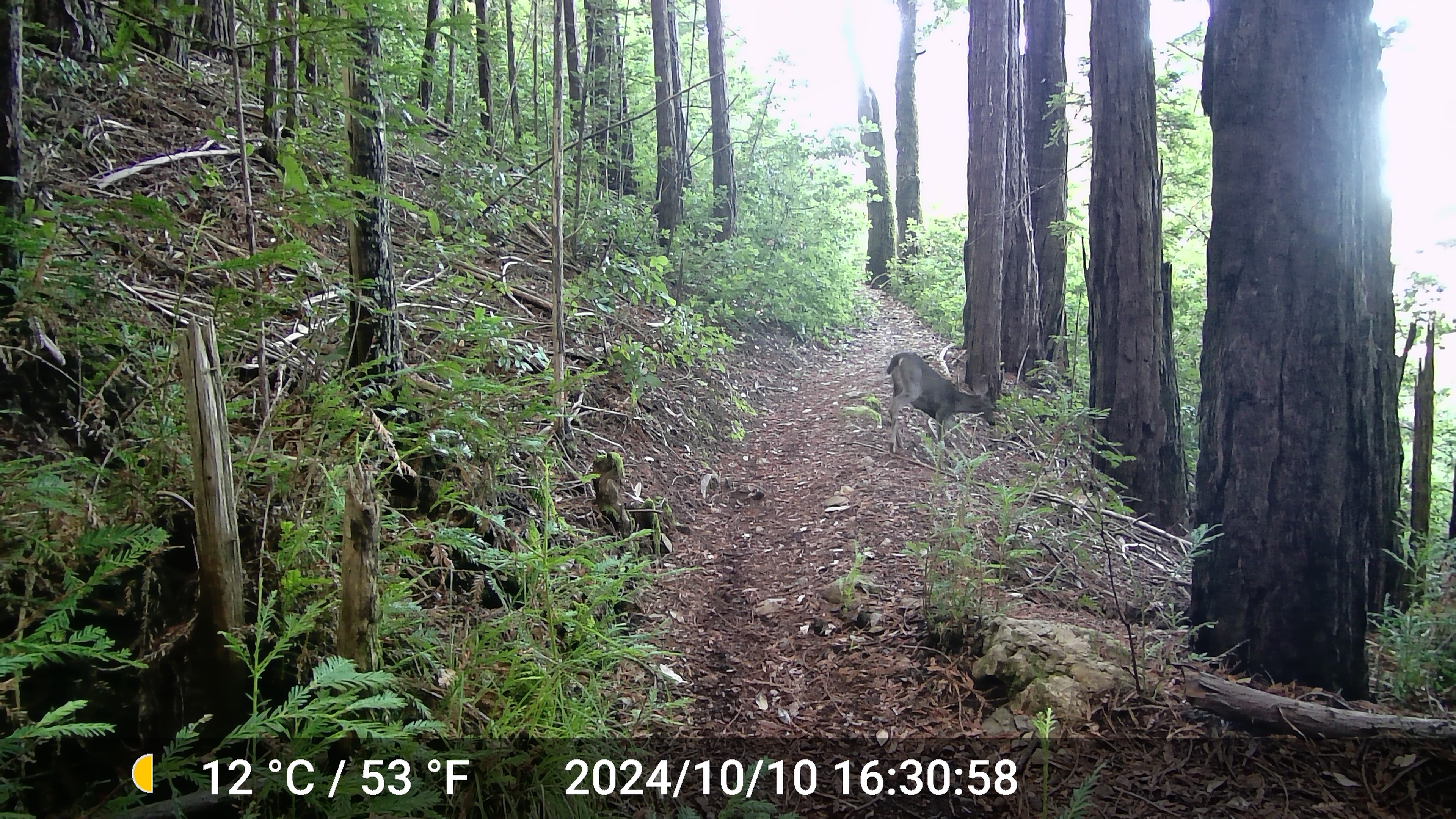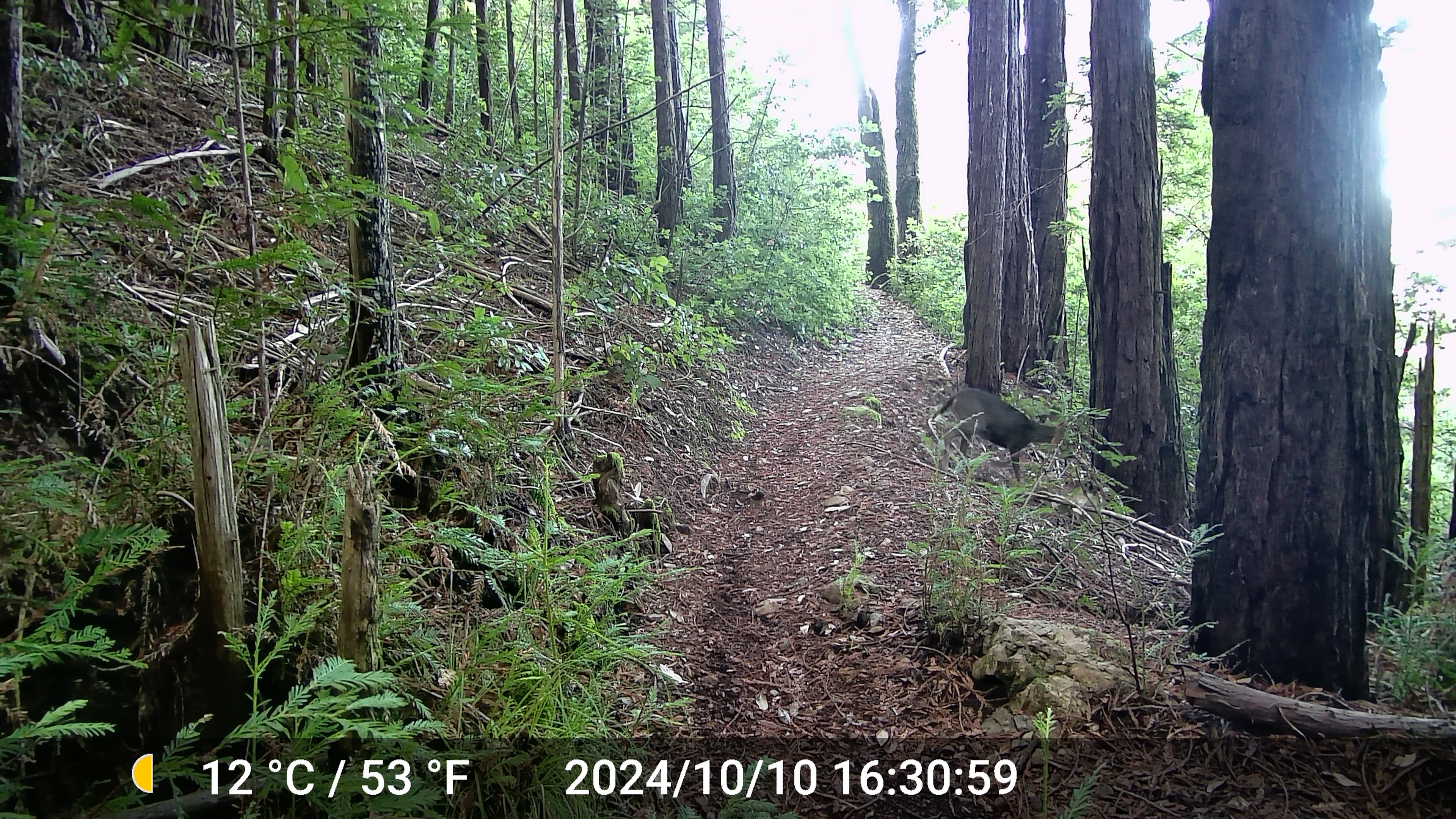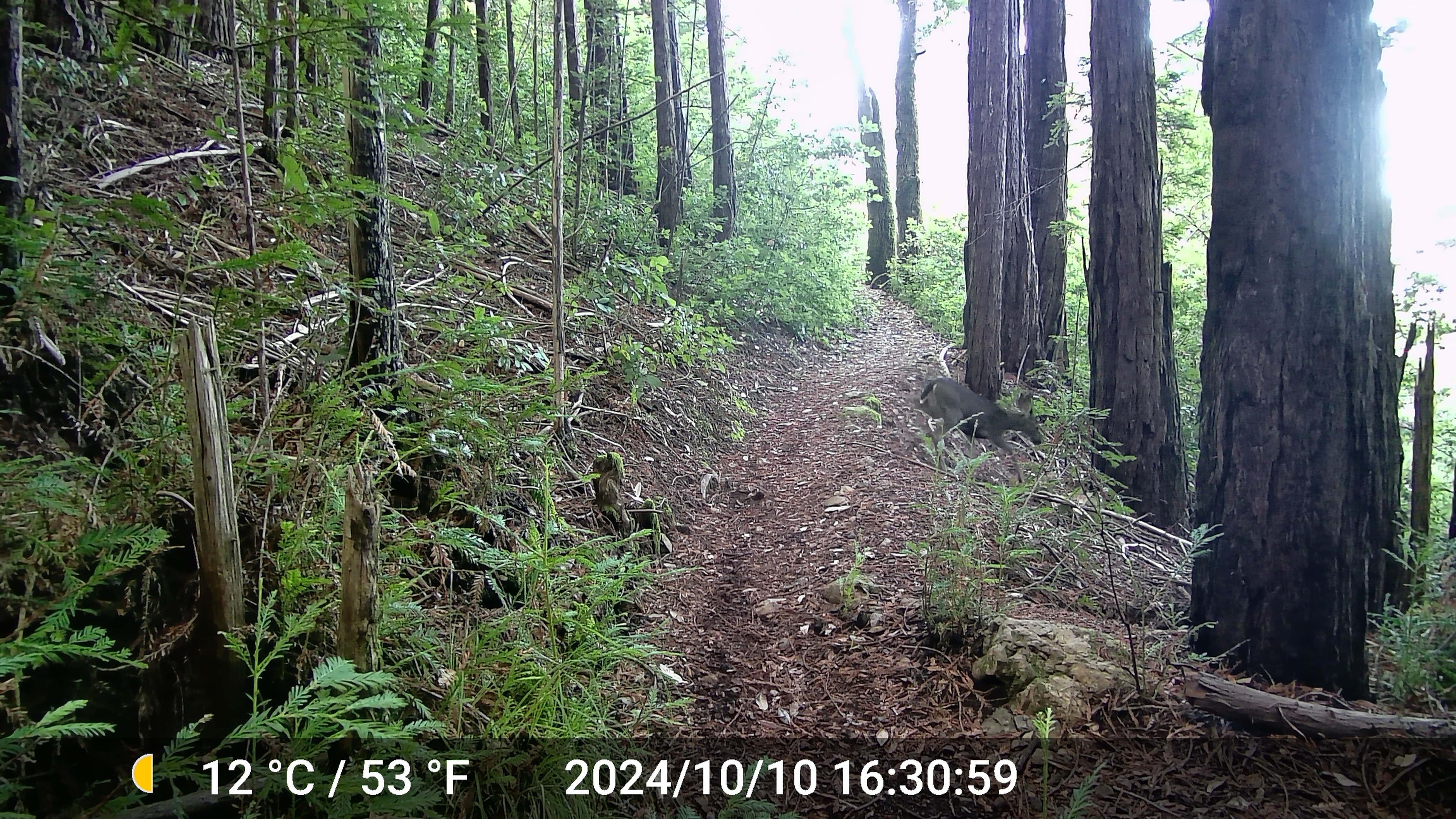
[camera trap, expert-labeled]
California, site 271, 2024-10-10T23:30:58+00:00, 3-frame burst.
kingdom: Animalia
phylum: Chordata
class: Mammalia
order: Artiodactyla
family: Cervidae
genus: Odocoileus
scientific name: Odocoileus hemionus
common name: mule deer